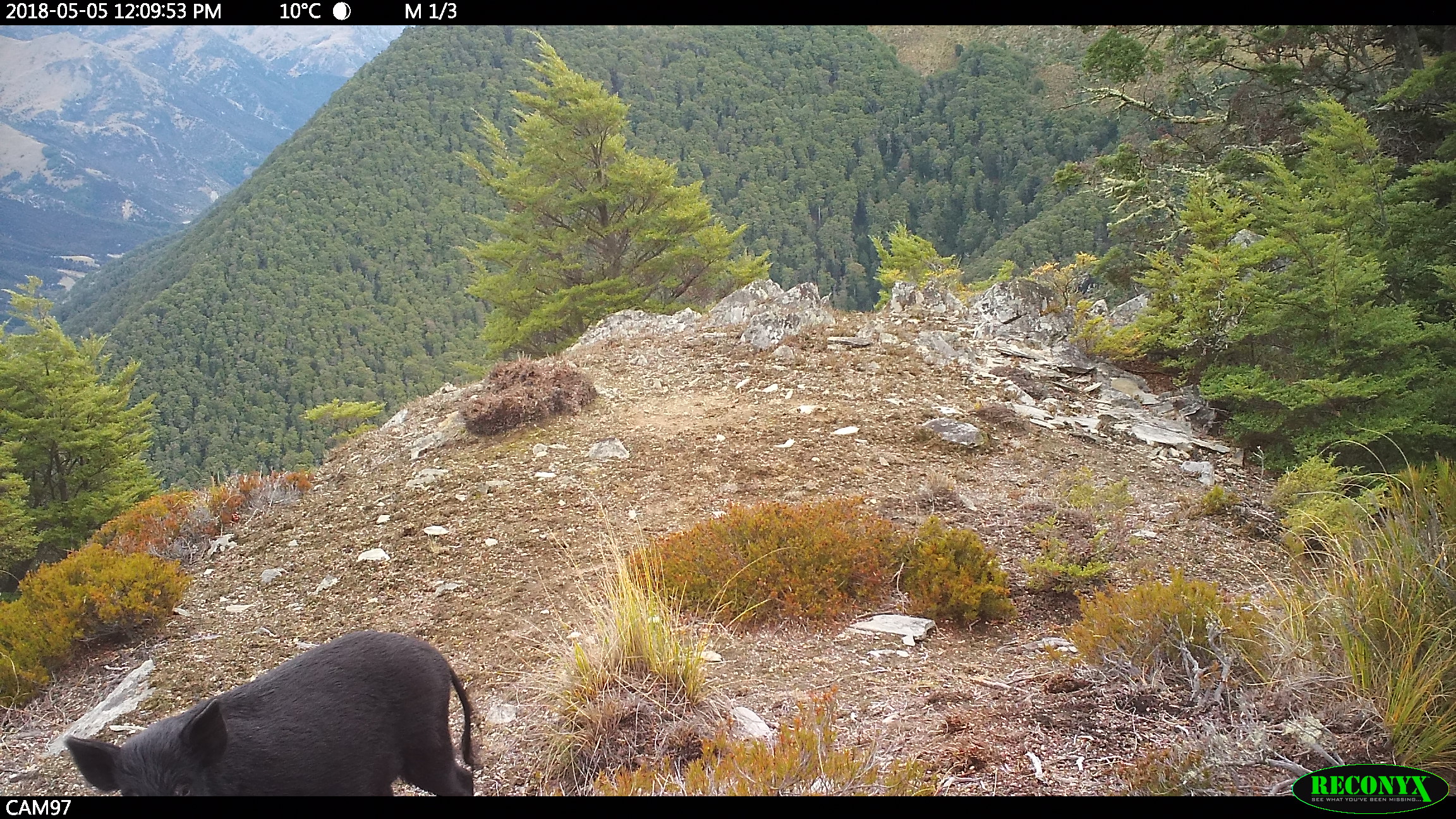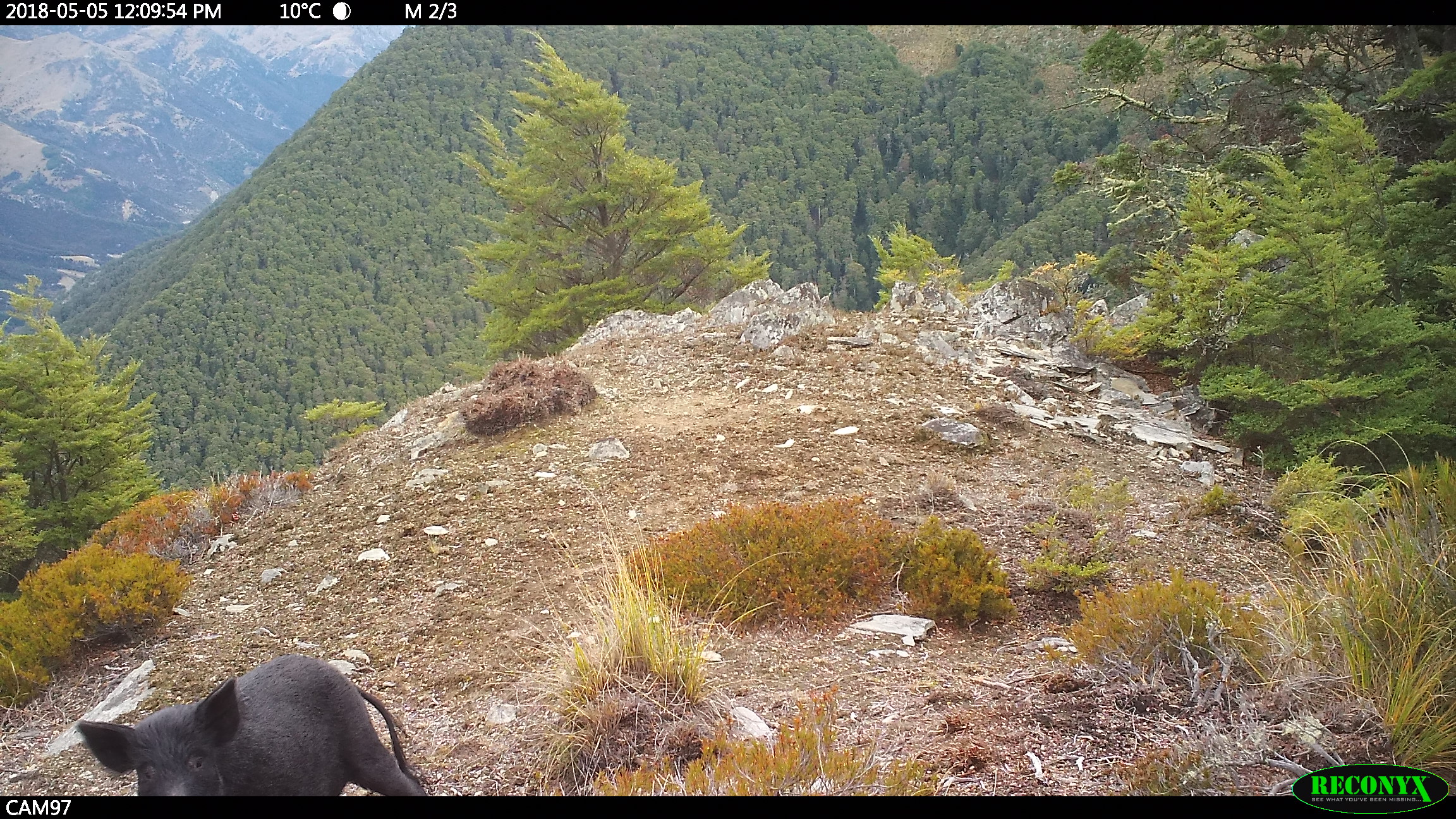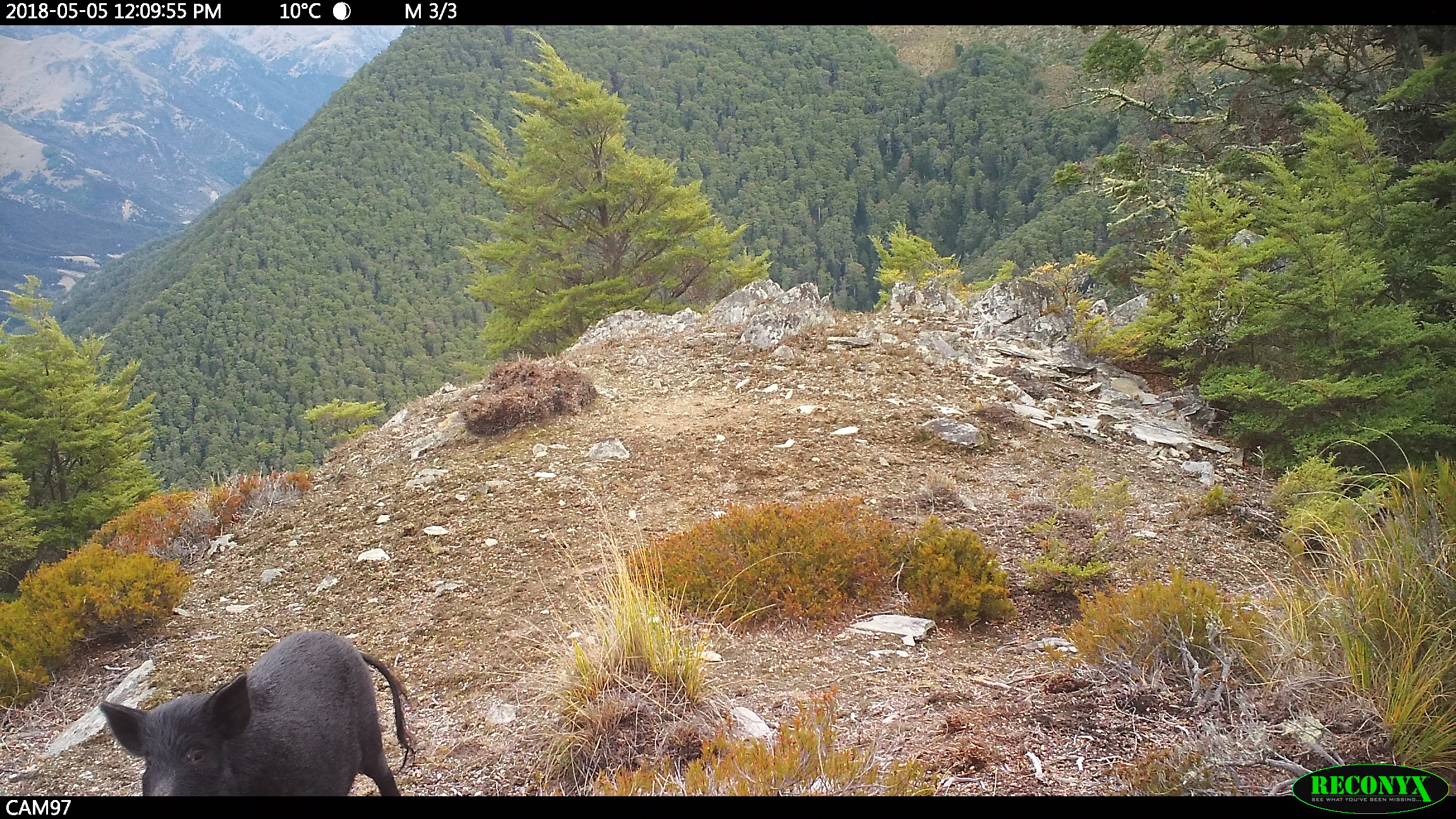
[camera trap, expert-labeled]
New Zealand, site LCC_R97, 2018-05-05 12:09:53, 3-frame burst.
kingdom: Animalia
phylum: Chordata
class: Mammalia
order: Artiodactyla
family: Suidae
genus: Sus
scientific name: Sus scrofa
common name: pig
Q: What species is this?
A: Pig (Sus scrofa).